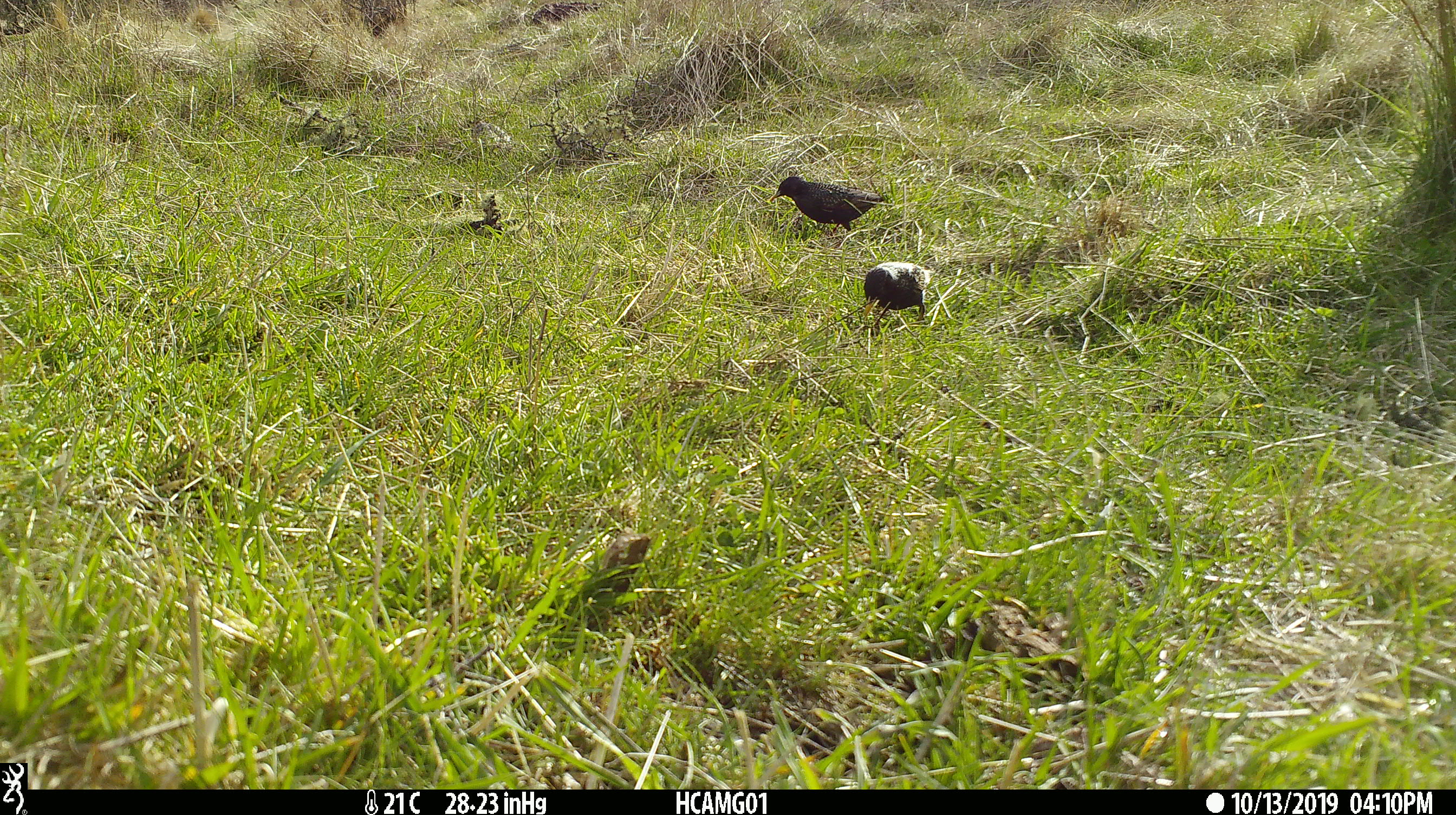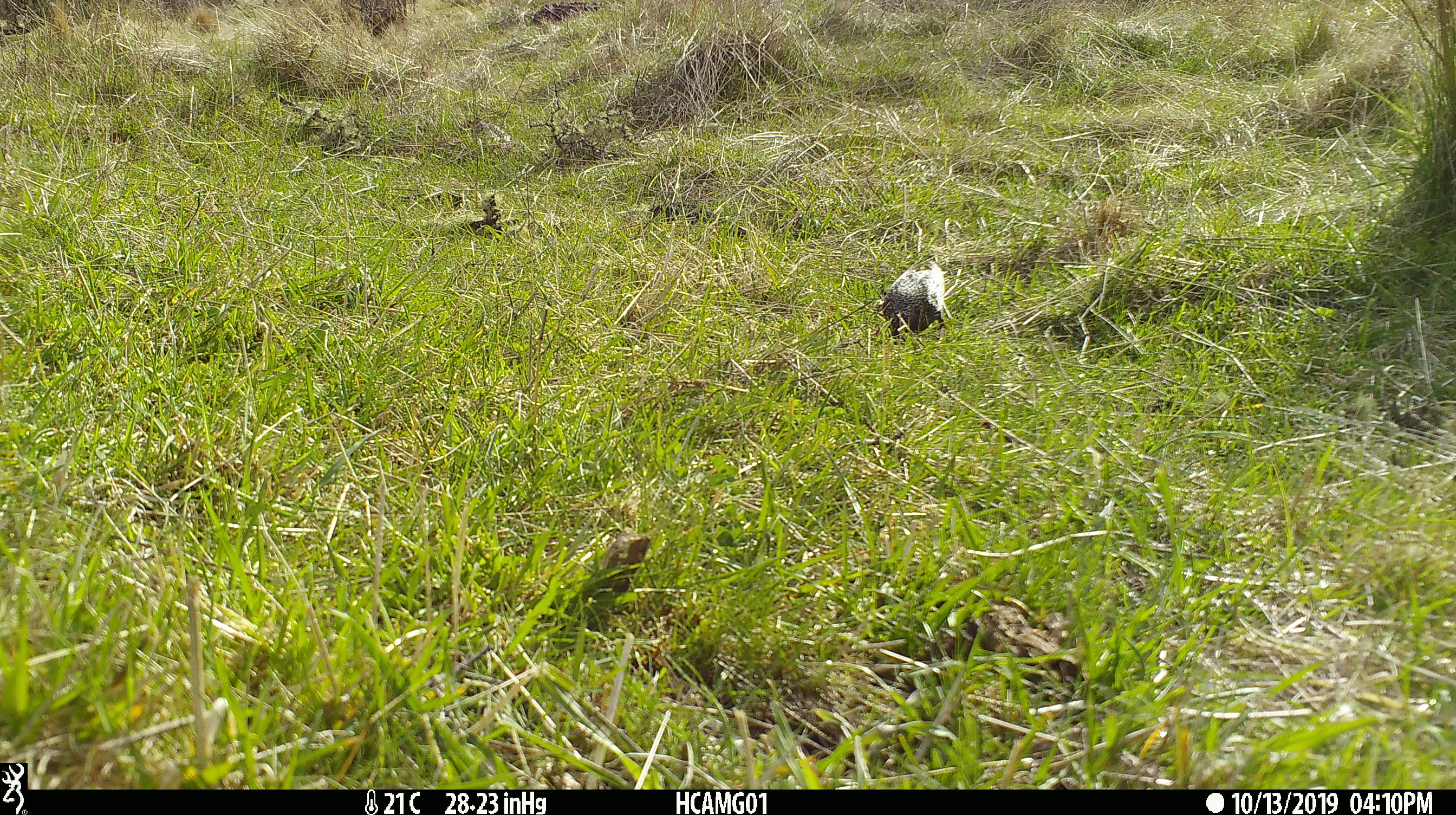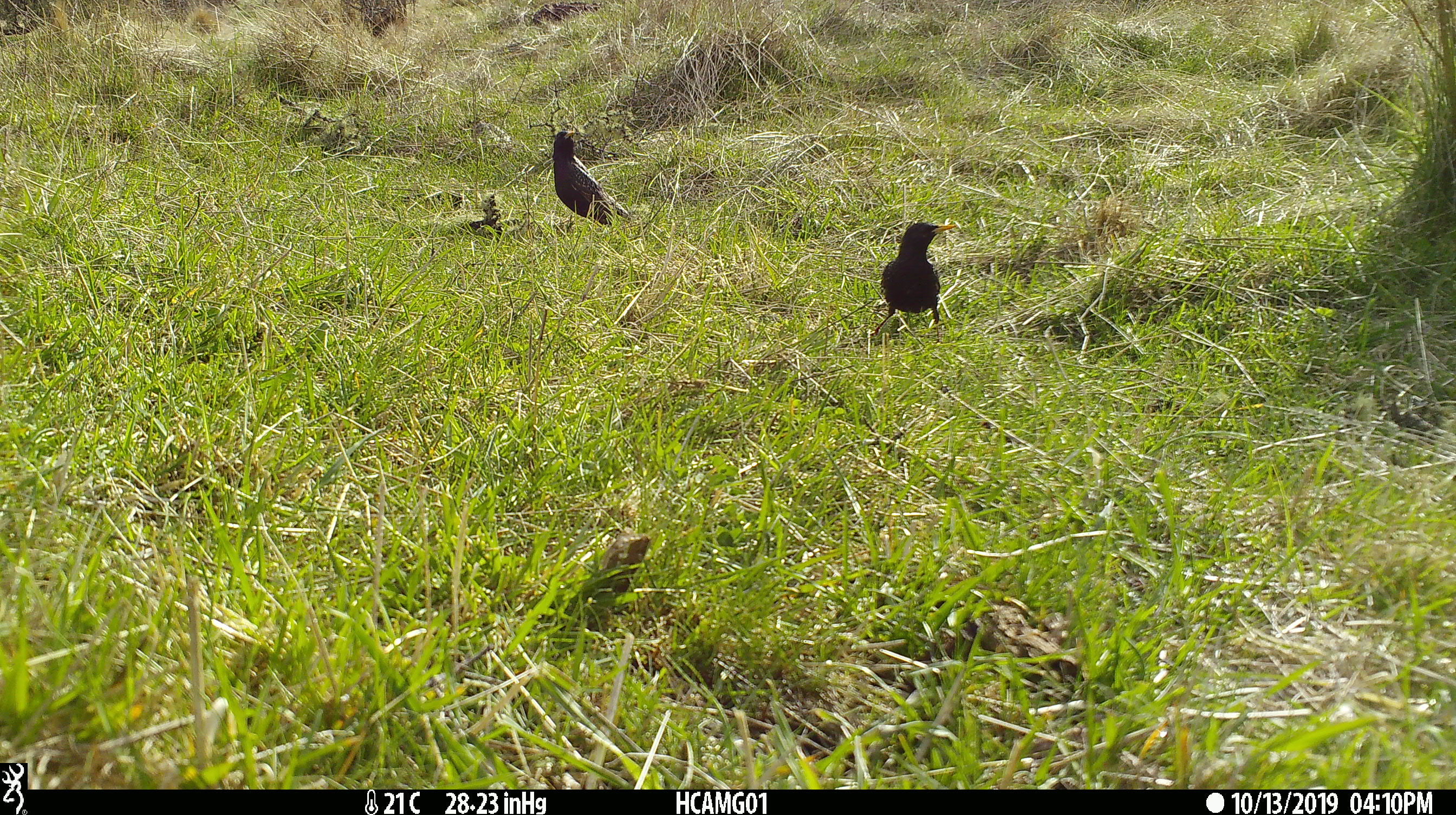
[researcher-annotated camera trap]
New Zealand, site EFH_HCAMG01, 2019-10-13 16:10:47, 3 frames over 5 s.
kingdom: Animalia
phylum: Chordata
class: Aves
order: Passeriformes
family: Sturnidae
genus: Sturnus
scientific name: Sturnus vulgaris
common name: european starling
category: starling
Starling (european starling) (Sturnus vulgaris).